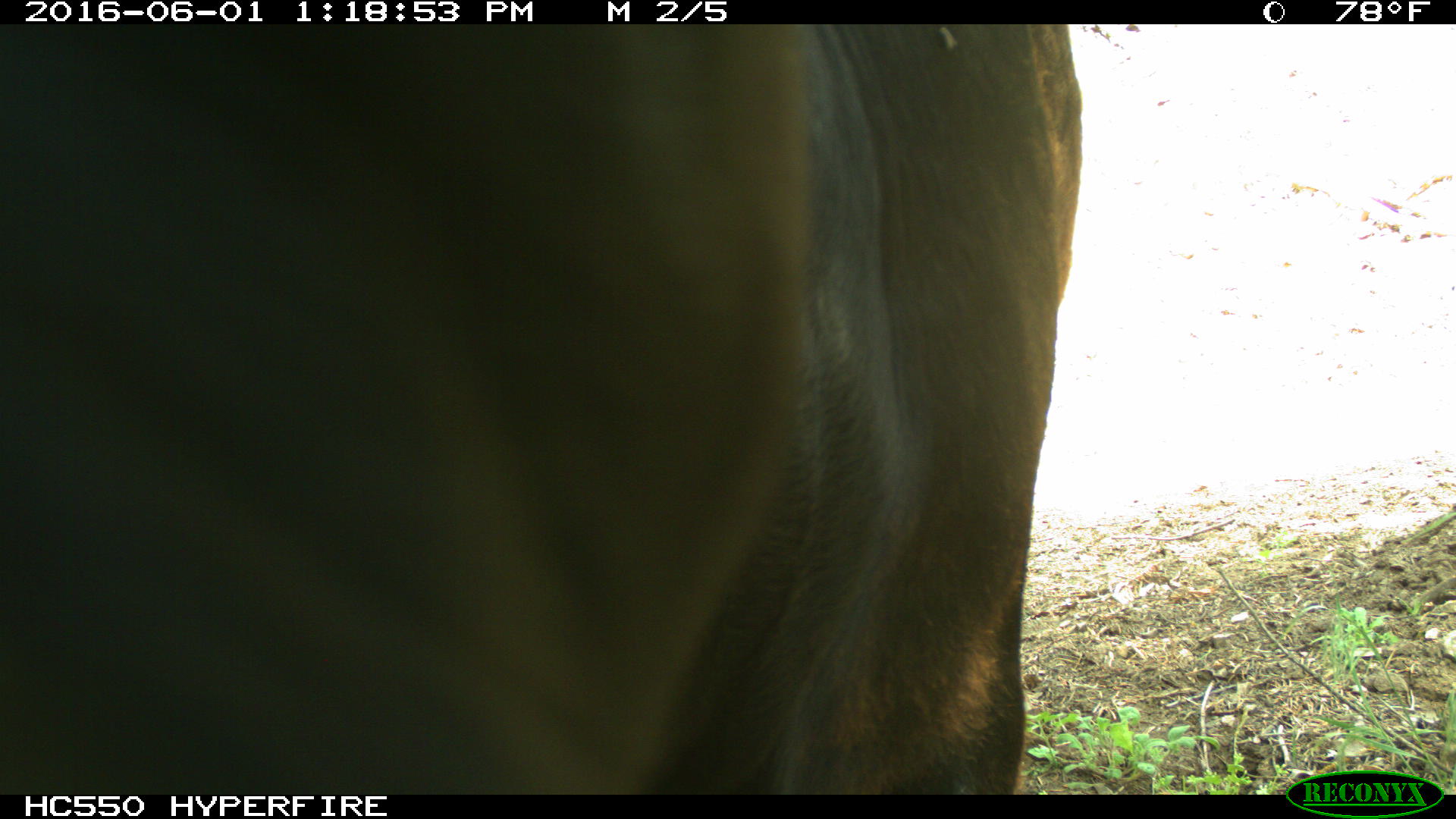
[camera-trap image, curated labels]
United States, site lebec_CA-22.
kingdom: Animalia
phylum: Chordata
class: Mammalia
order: Artiodactyla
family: Bovidae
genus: Bos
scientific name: Bos taurus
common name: domestic cow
Bos taurus (domestic cow).